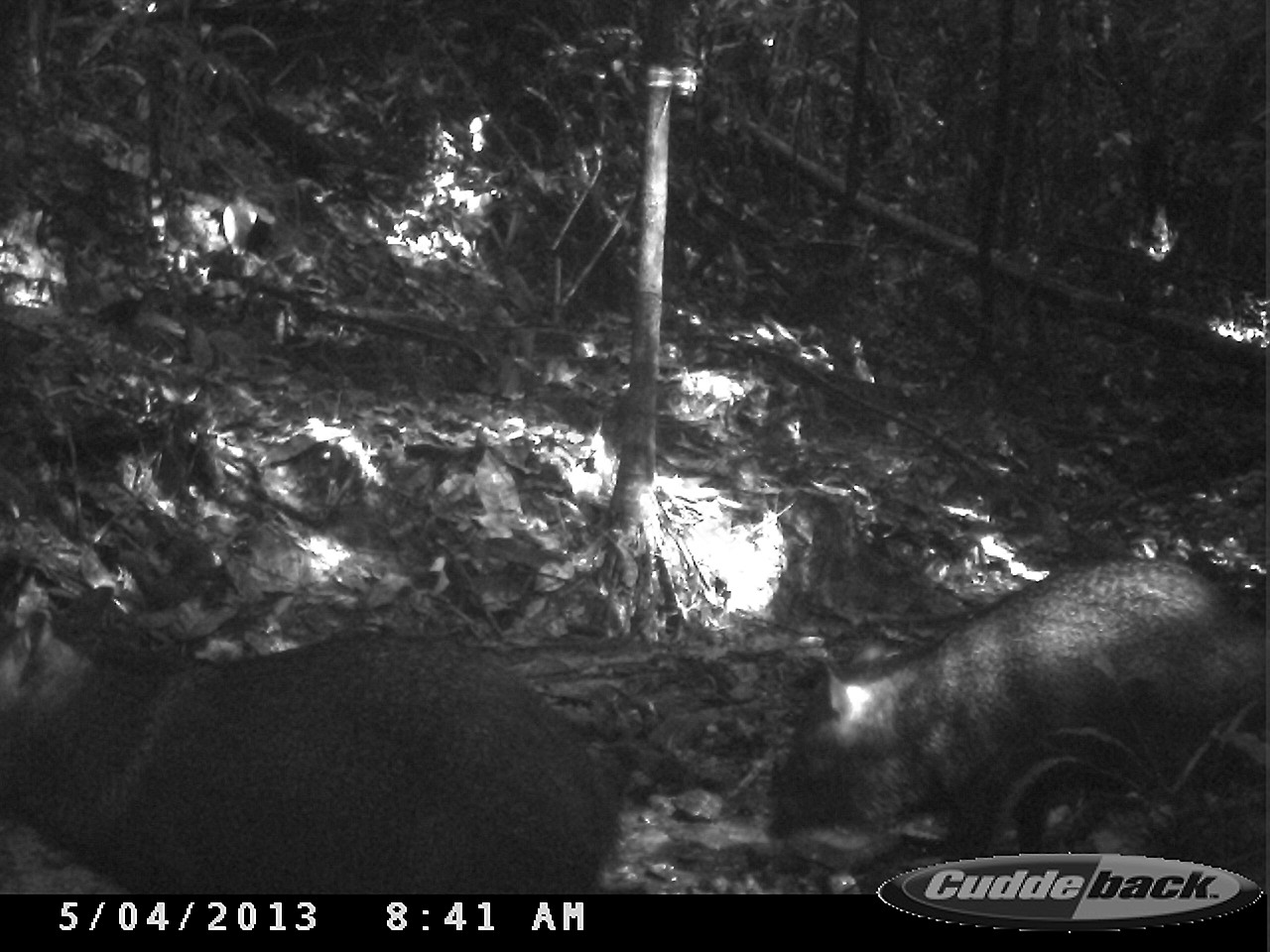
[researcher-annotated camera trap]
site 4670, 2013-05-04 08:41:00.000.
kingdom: Animalia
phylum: Chordata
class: Mammalia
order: Artiodactyla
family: Tayassuidae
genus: Pecari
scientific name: Pecari tajacu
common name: collared peccary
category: tayassu tajacu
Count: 3.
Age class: adult.